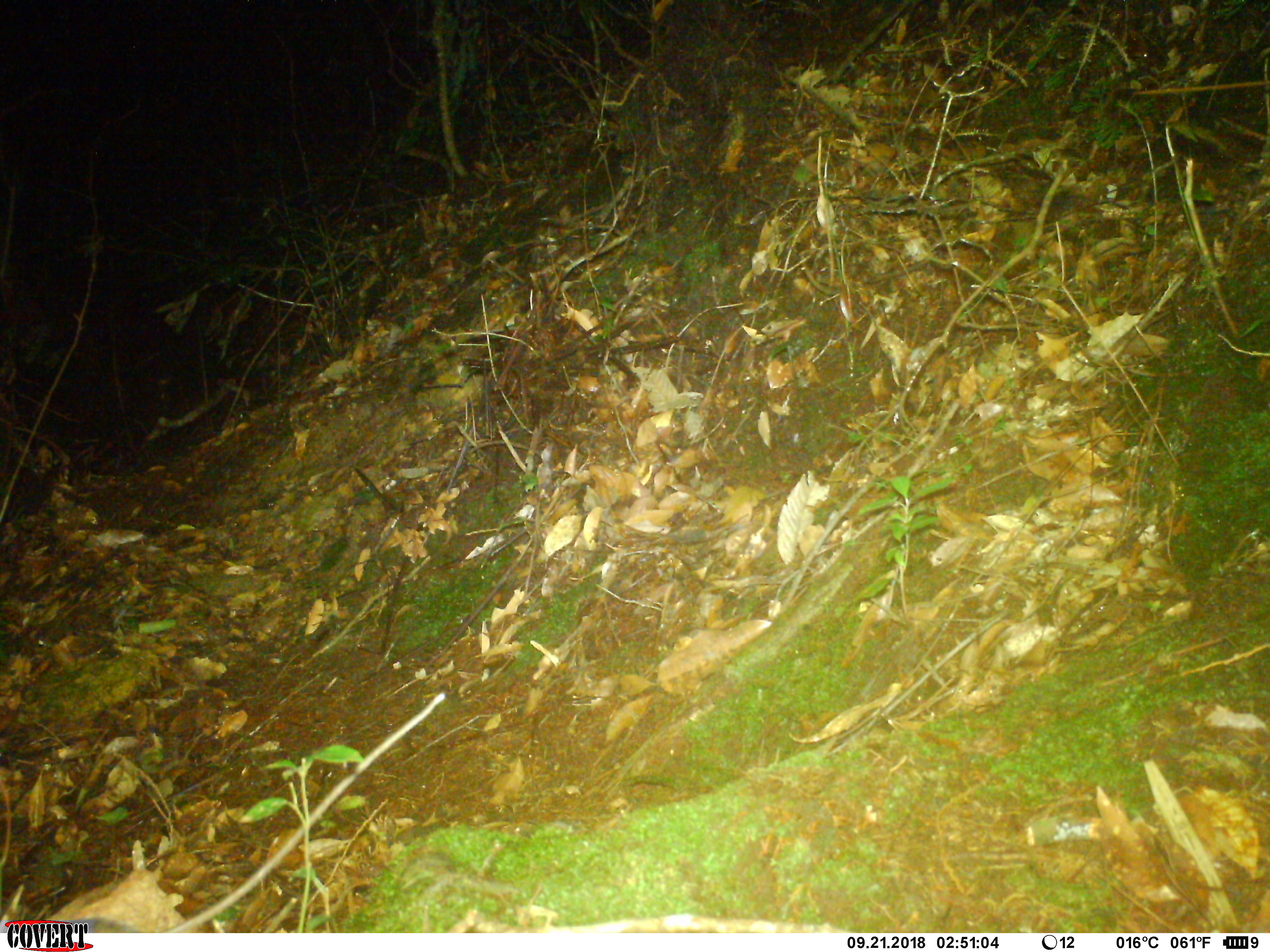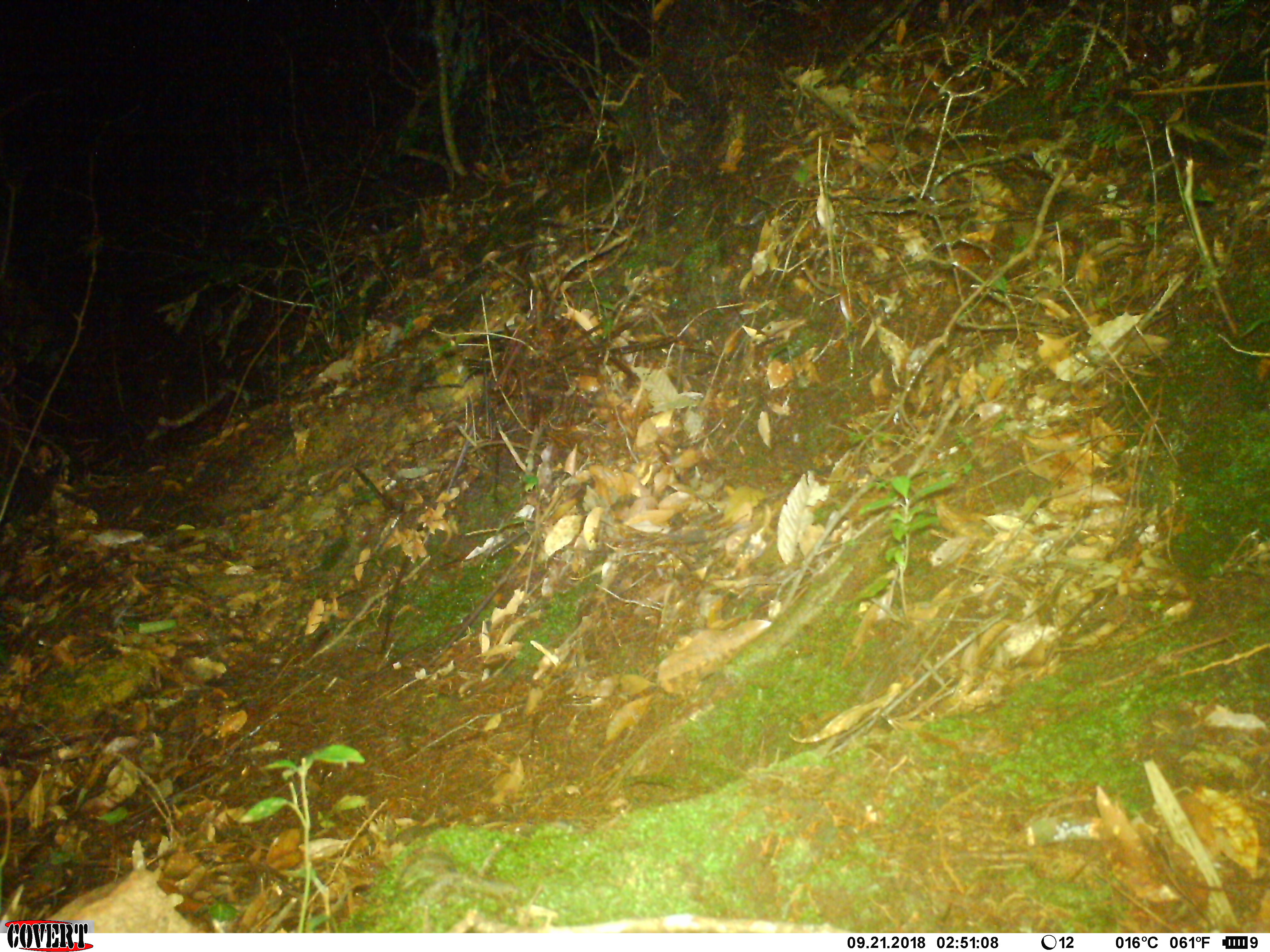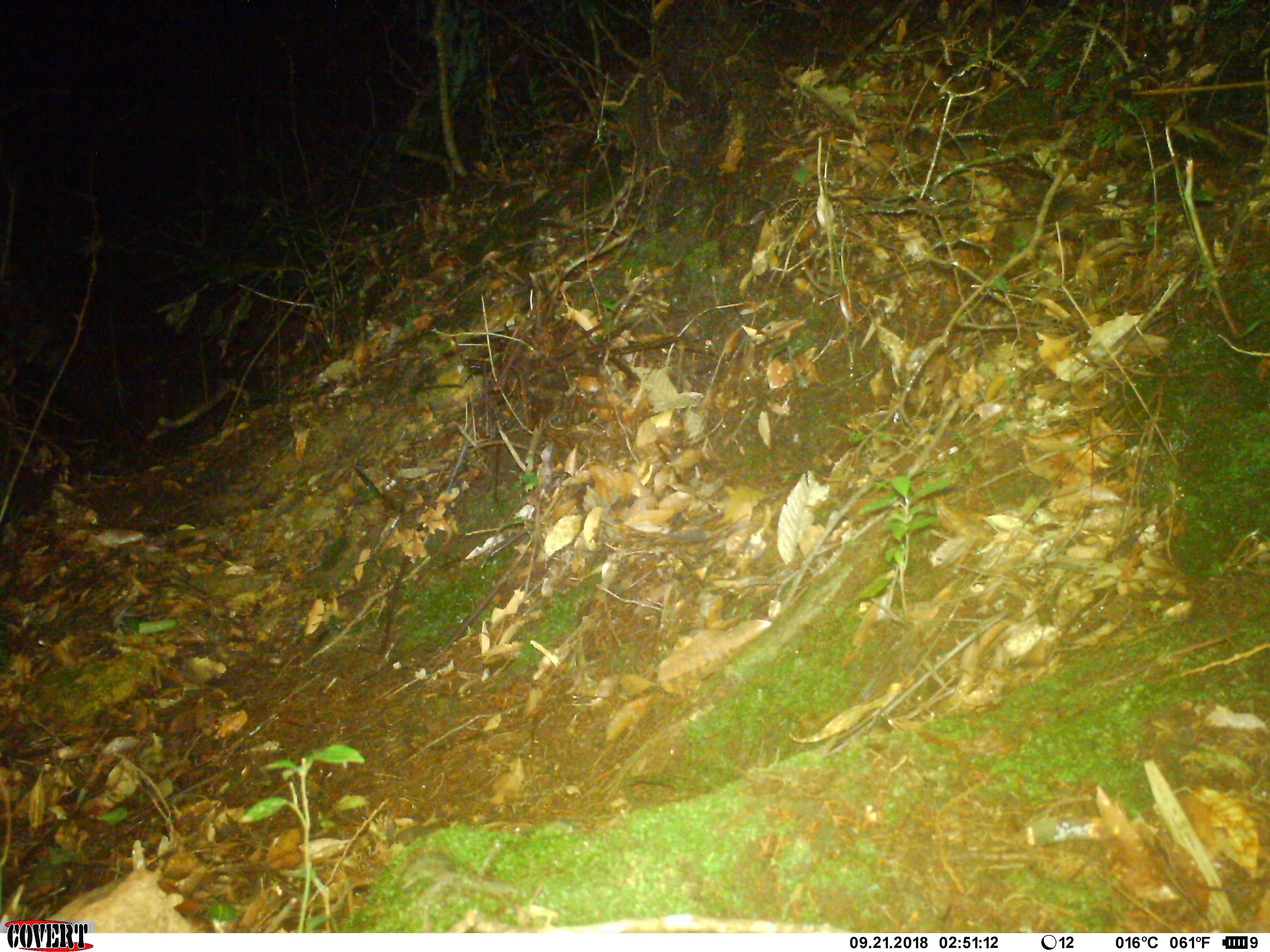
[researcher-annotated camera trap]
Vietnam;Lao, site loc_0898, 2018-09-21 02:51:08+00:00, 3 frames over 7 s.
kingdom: Animalia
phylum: Chordata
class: Mammalia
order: Rodentia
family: Muridae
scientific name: Muridae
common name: old-world mice and rats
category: unidentified murid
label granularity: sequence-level